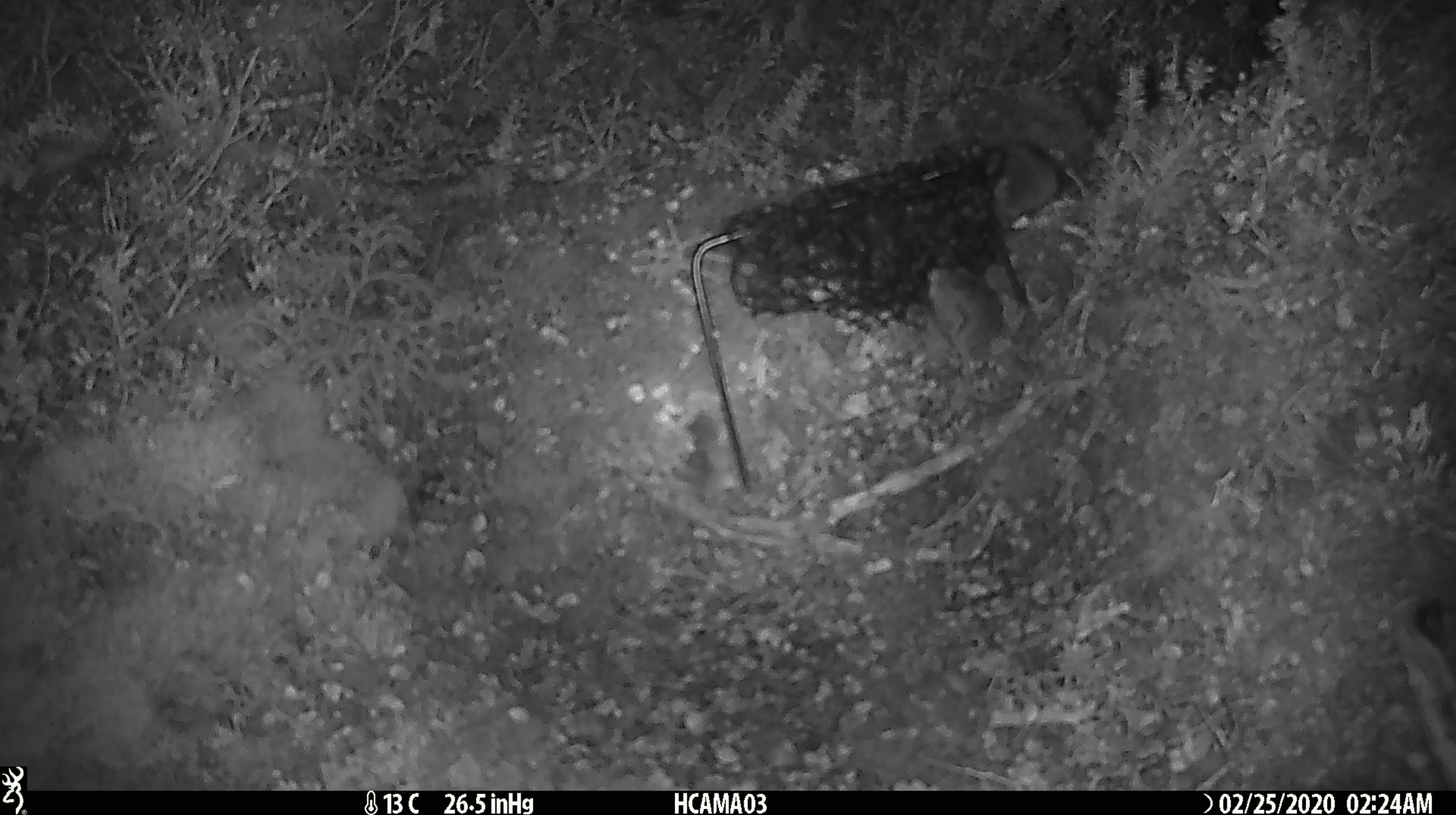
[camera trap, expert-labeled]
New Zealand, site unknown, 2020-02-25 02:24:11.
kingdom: Animalia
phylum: Chordata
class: Mammalia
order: Rodentia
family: Muridae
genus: Mus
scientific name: Mus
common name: mouse